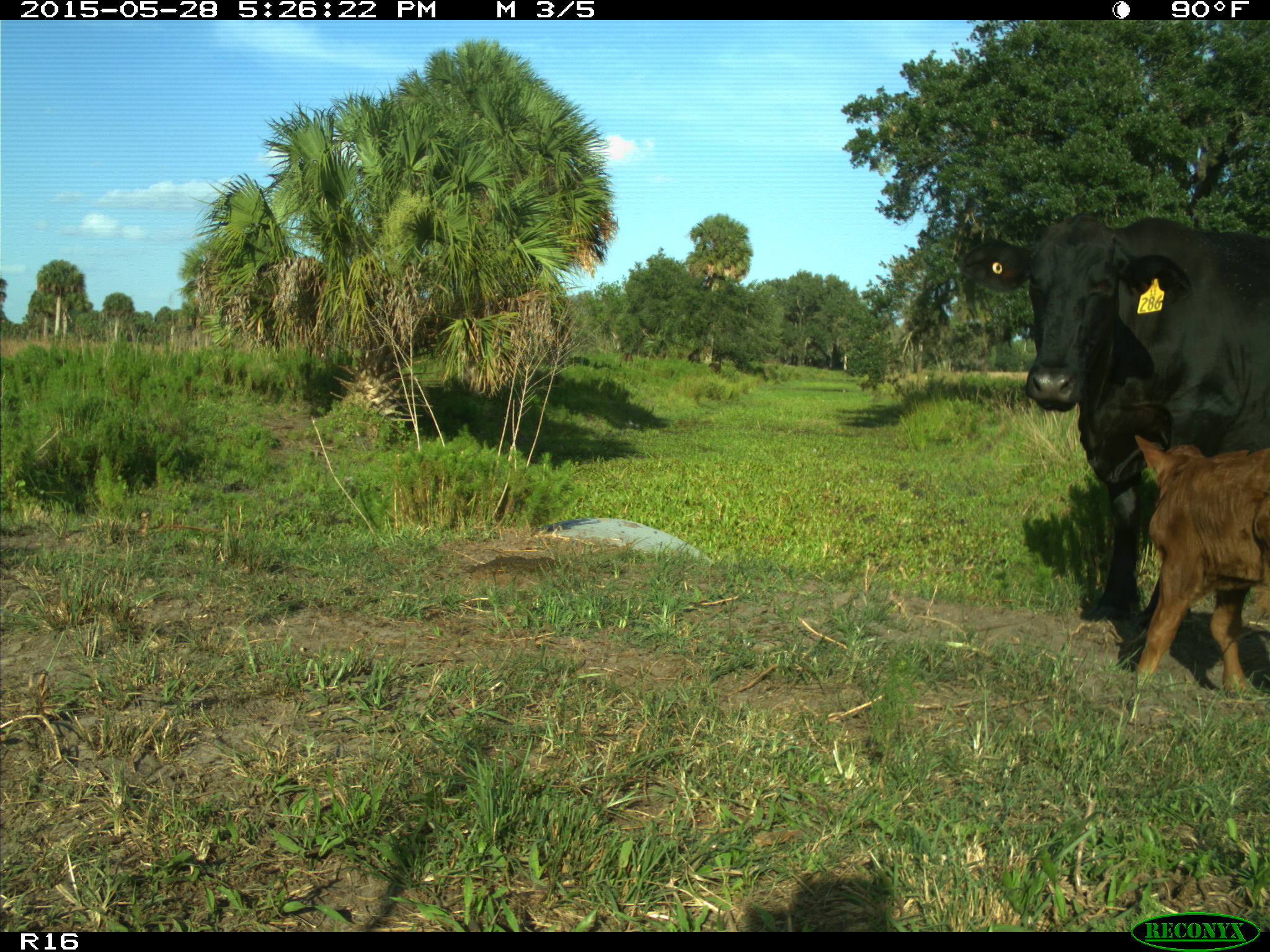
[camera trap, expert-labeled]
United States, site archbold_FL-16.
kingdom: Animalia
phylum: Chordata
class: Mammalia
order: Artiodactyla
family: Bovidae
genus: Bos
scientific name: Bos taurus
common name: domestic cow